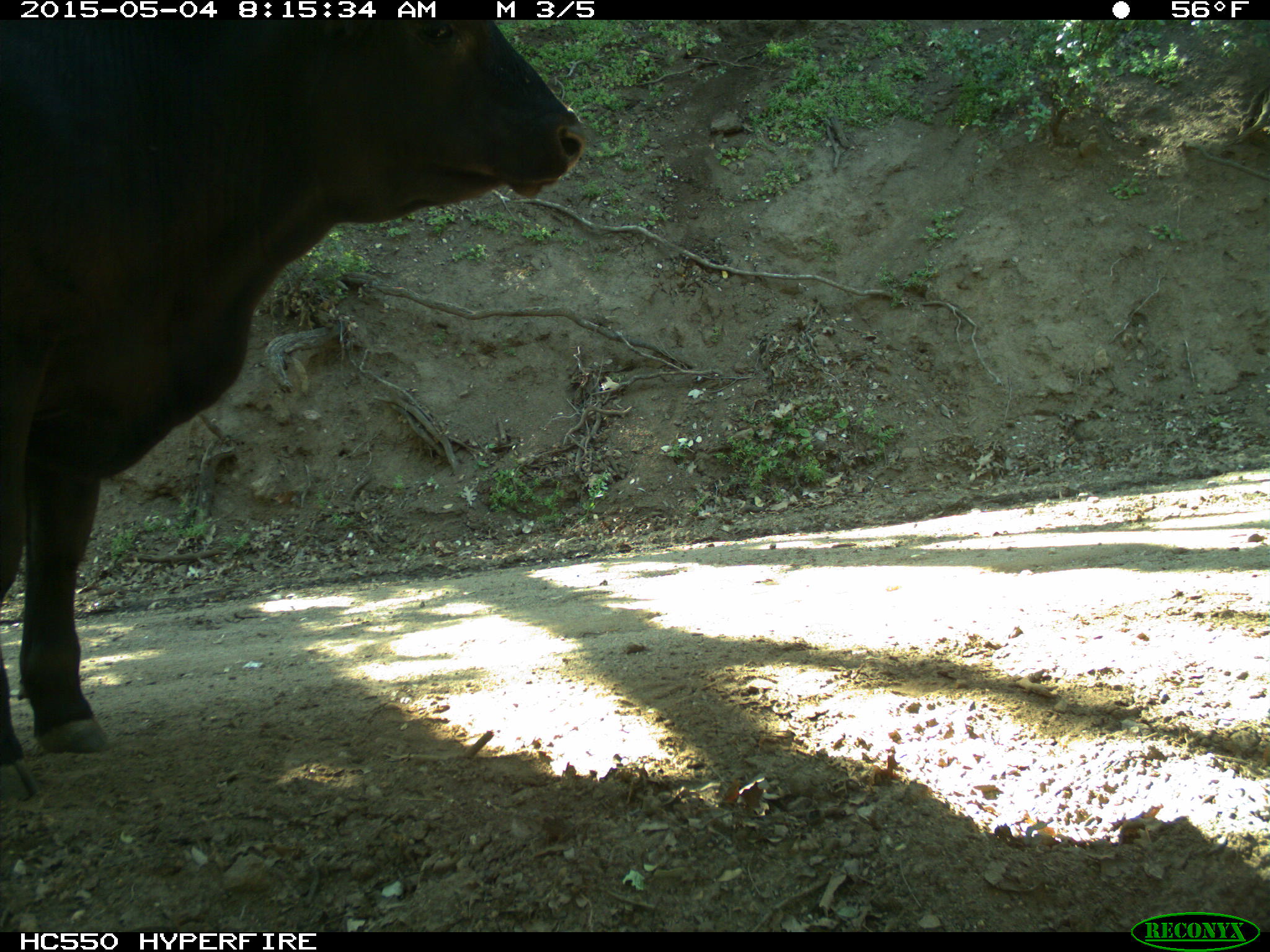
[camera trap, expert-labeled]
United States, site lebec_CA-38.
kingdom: Animalia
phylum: Chordata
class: Mammalia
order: Artiodactyla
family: Bovidae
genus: Bos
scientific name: Bos taurus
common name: domestic cow